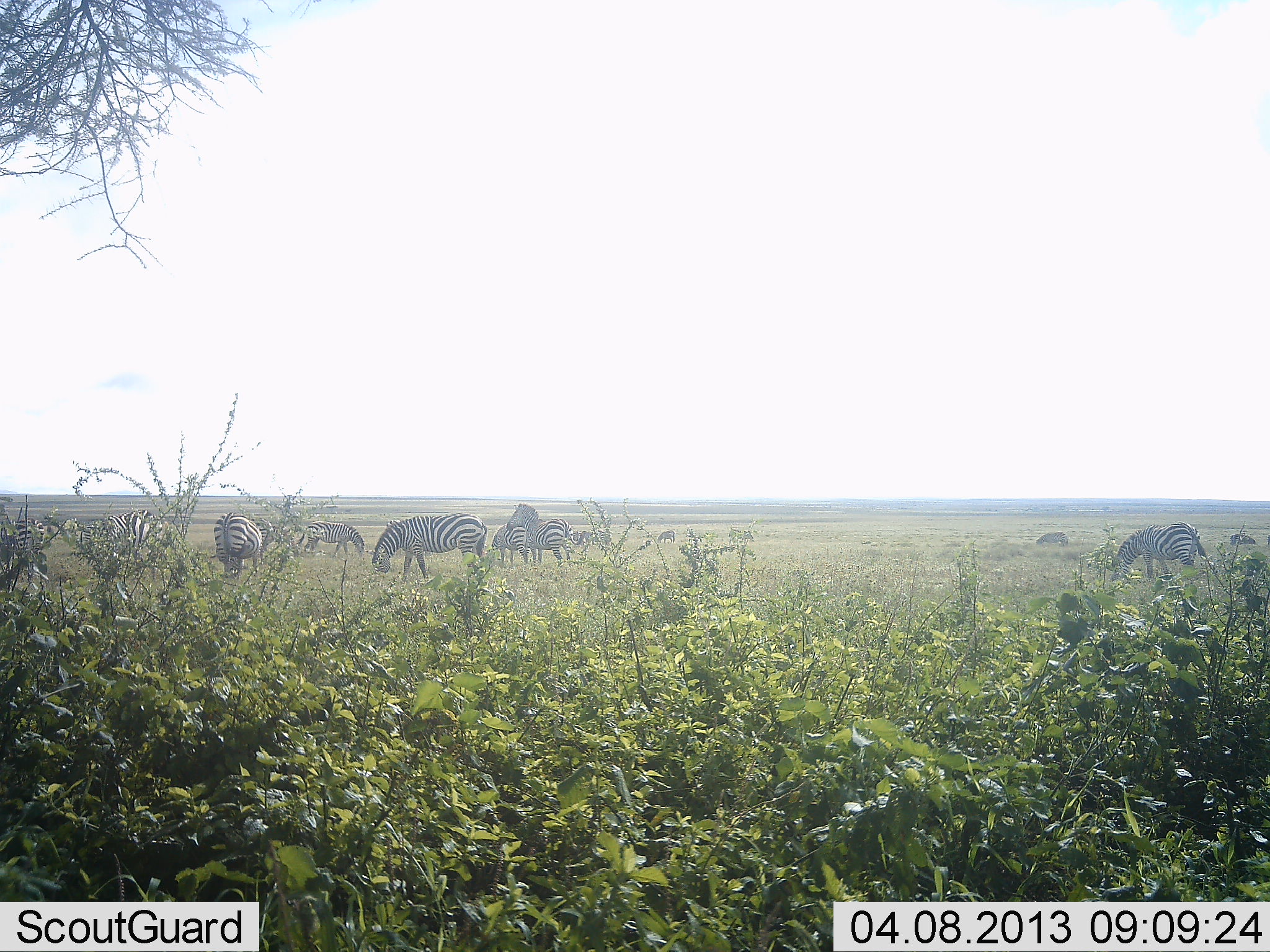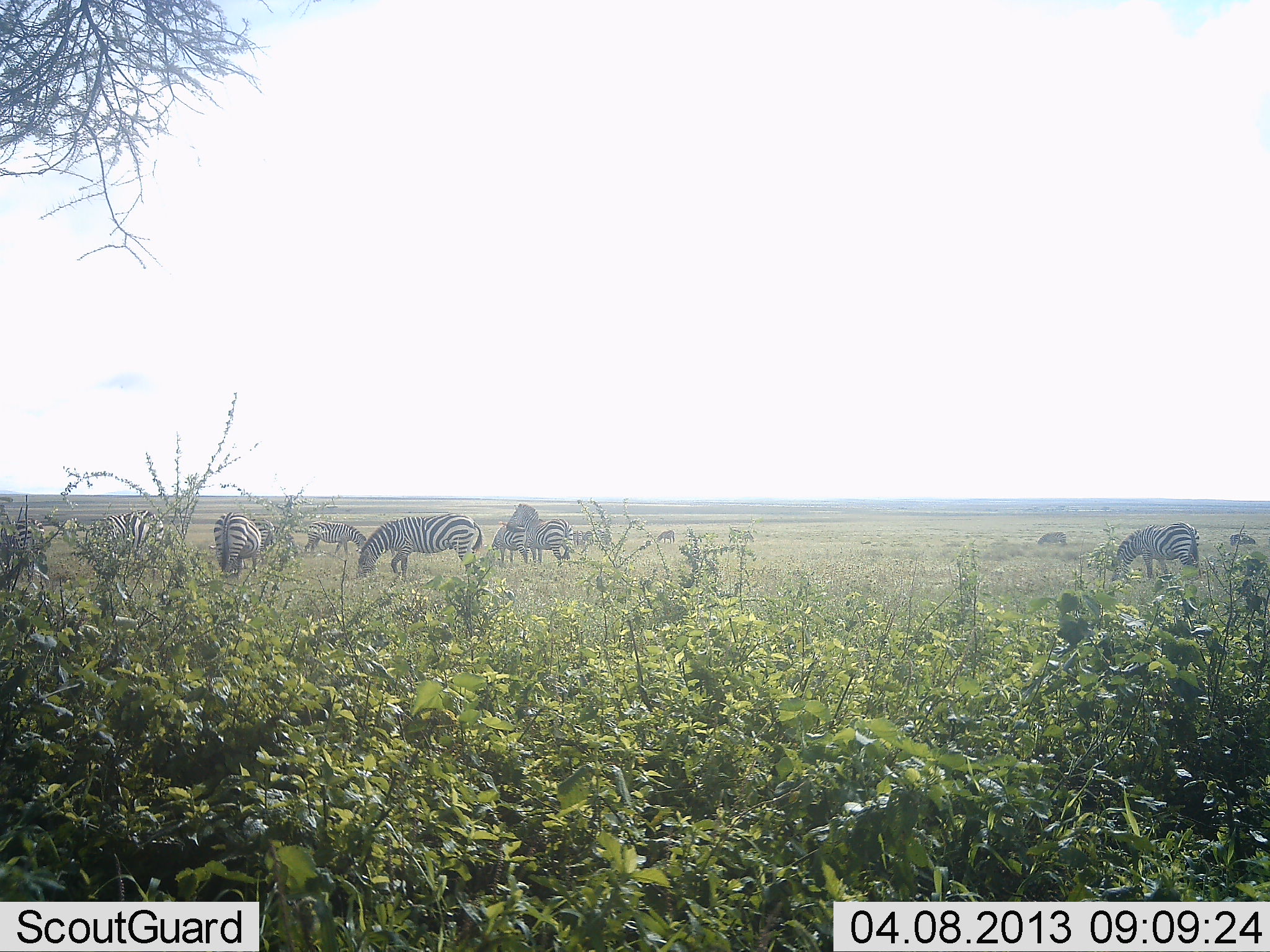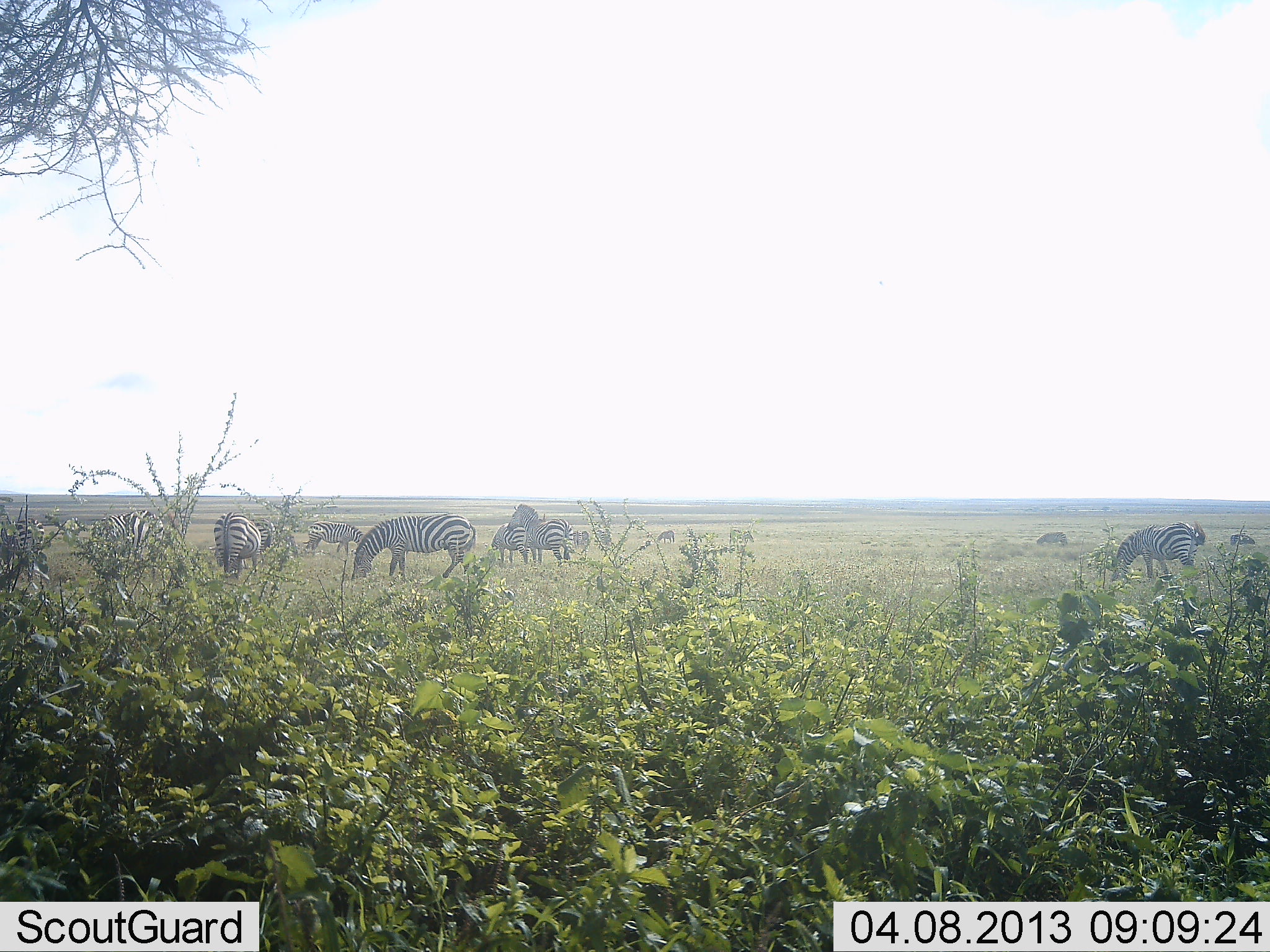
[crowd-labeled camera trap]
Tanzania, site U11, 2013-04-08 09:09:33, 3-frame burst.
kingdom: Animalia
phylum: Chordata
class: Mammalia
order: Perissodactyla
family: Equidae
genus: Equus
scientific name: Equus quagga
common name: plains zebra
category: zebra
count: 11-50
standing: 77%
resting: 12%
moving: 27%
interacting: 4%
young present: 4%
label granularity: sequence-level